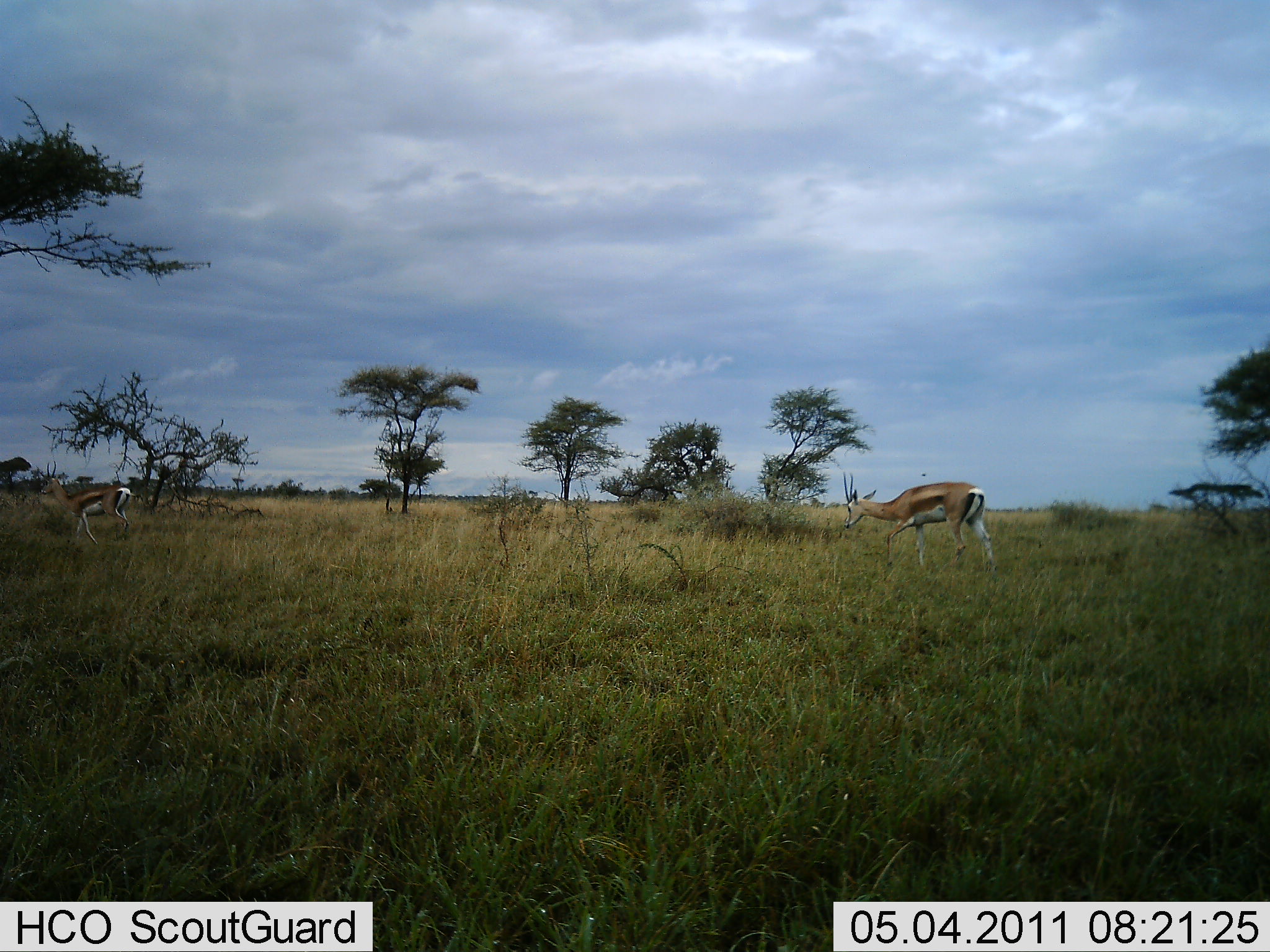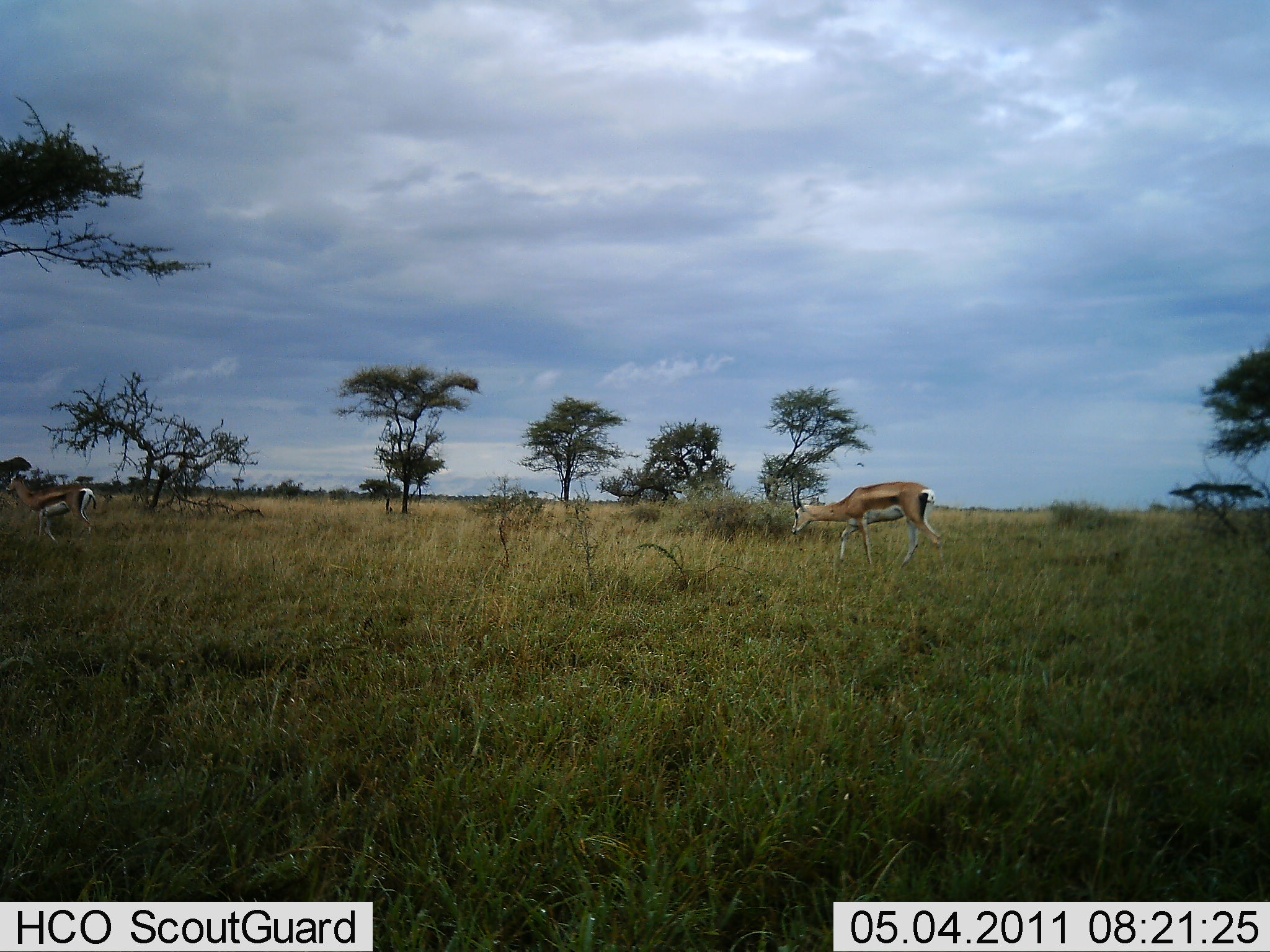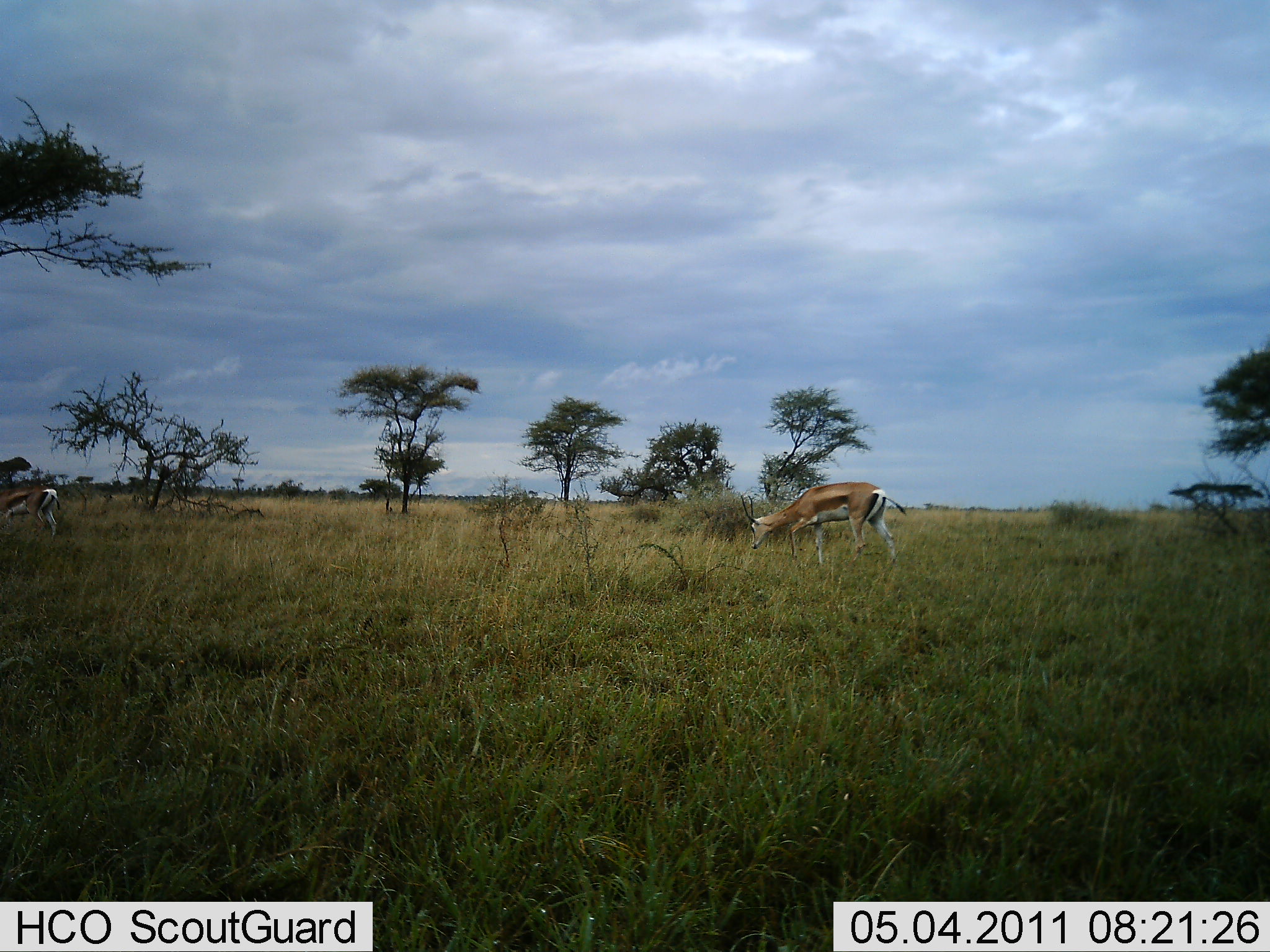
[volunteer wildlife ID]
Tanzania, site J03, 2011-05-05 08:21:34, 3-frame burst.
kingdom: Animalia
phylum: Chordata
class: Mammalia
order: Artiodactyla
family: Bovidae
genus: Eudorcas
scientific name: Eudorcas thomsonii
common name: thomson's gazelle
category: gazellethomsons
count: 2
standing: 0%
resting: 0%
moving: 100%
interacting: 0%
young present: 0%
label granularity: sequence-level